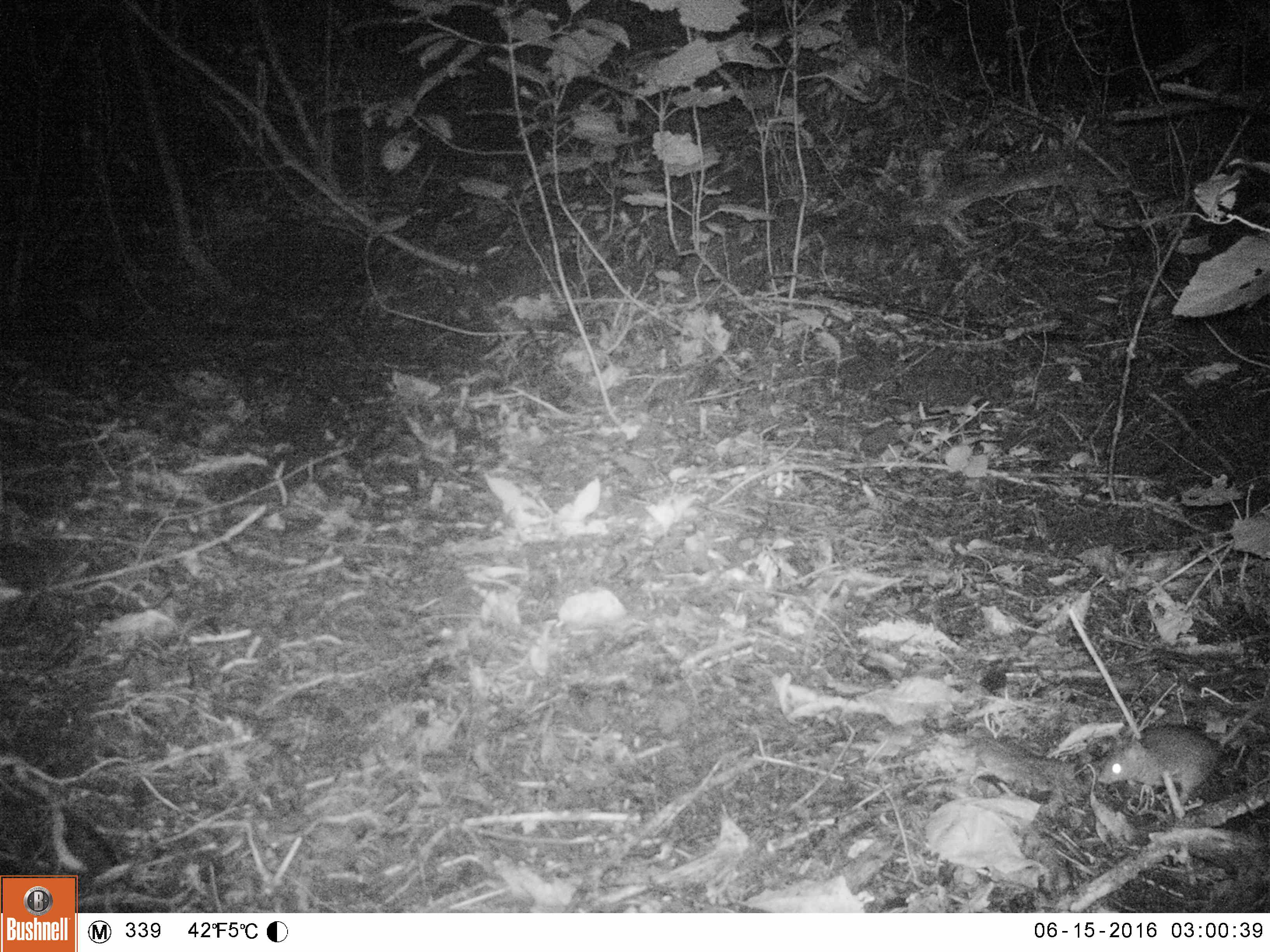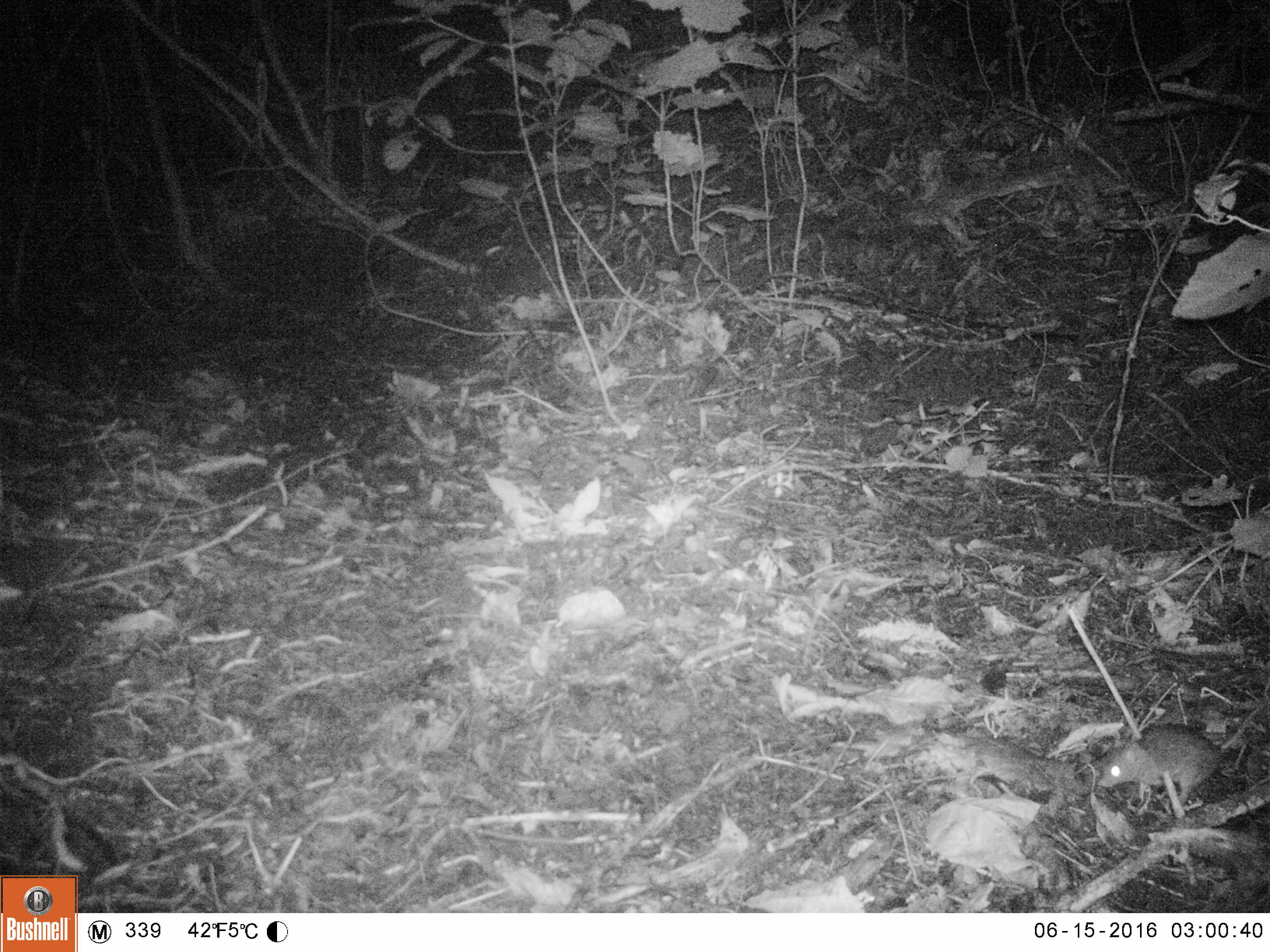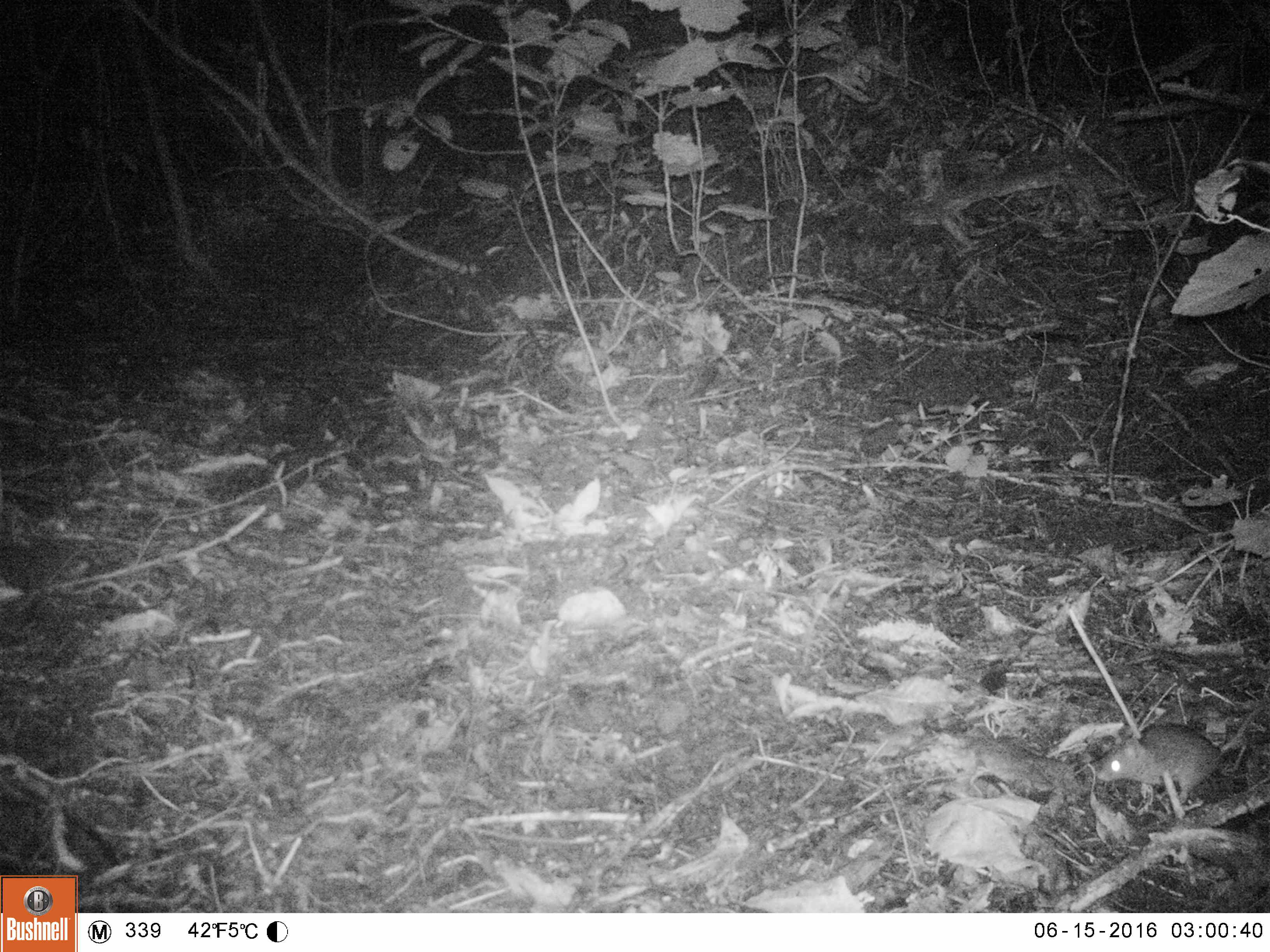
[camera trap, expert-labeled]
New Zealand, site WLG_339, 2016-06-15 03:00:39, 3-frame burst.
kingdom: Animalia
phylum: Chordata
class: Mammalia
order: Rodentia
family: Muridae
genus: Rattus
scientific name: Rattus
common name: rat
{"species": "rat (Rattus)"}